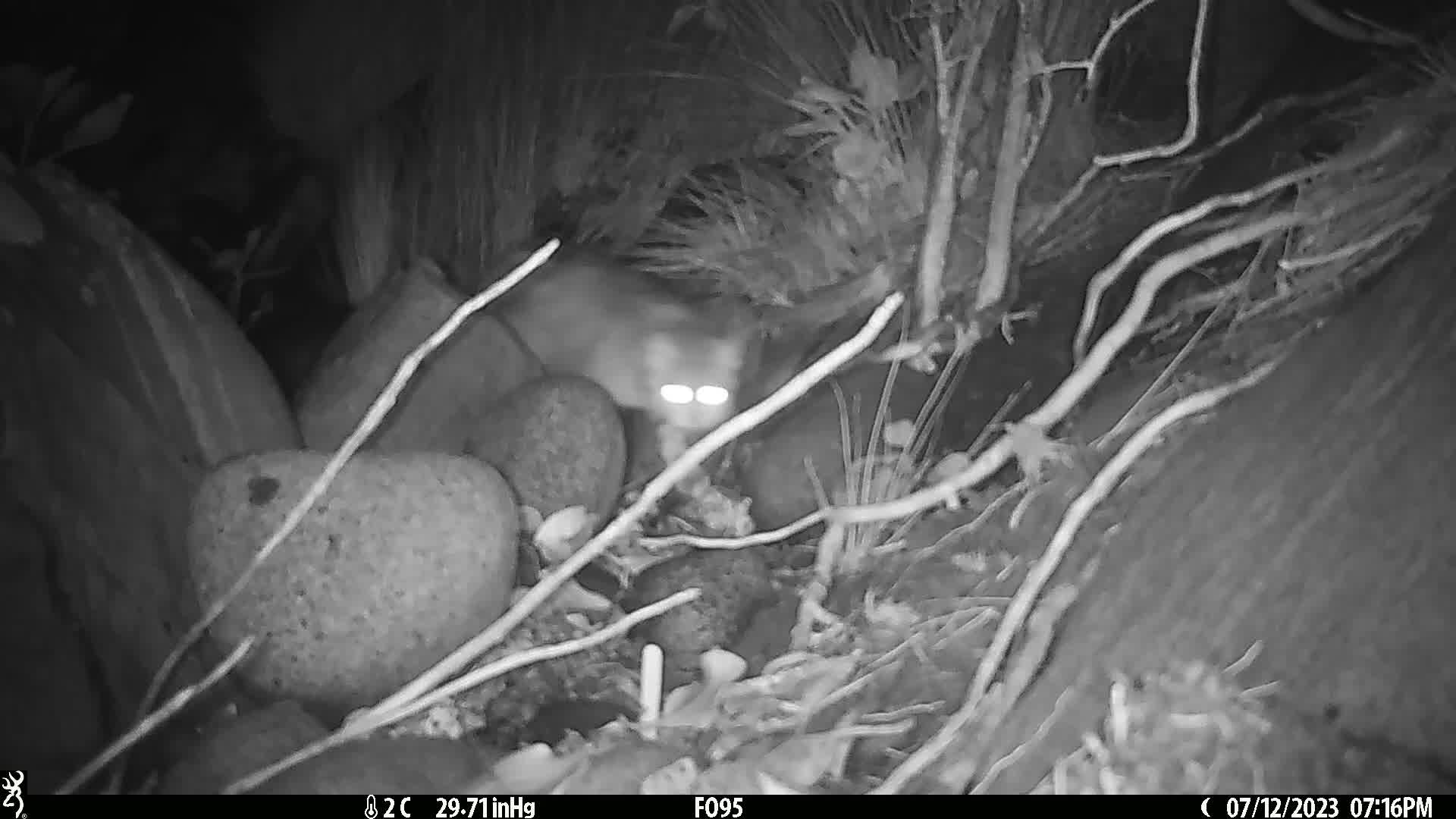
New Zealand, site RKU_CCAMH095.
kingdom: Animalia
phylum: Chordata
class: Mammalia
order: Carnivora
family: Felidae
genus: Felis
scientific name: Felis catus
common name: domestic cat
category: cat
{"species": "cat (domestic cat) (Felis catus)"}